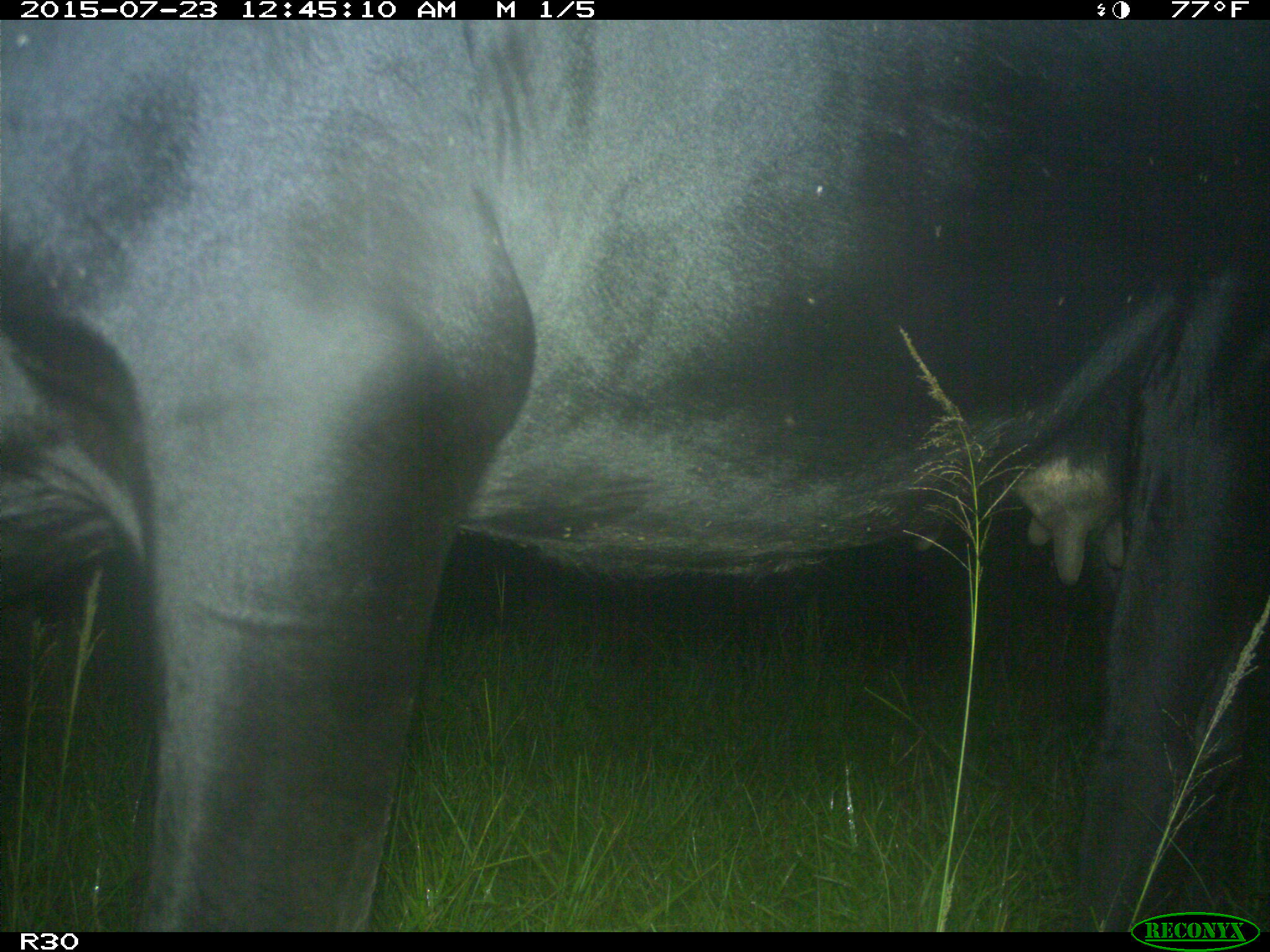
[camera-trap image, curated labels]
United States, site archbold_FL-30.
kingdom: Animalia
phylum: Chordata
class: Mammalia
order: Artiodactyla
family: Bovidae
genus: Bos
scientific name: Bos taurus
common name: domestic cow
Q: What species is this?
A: Bos taurus (domestic cow).